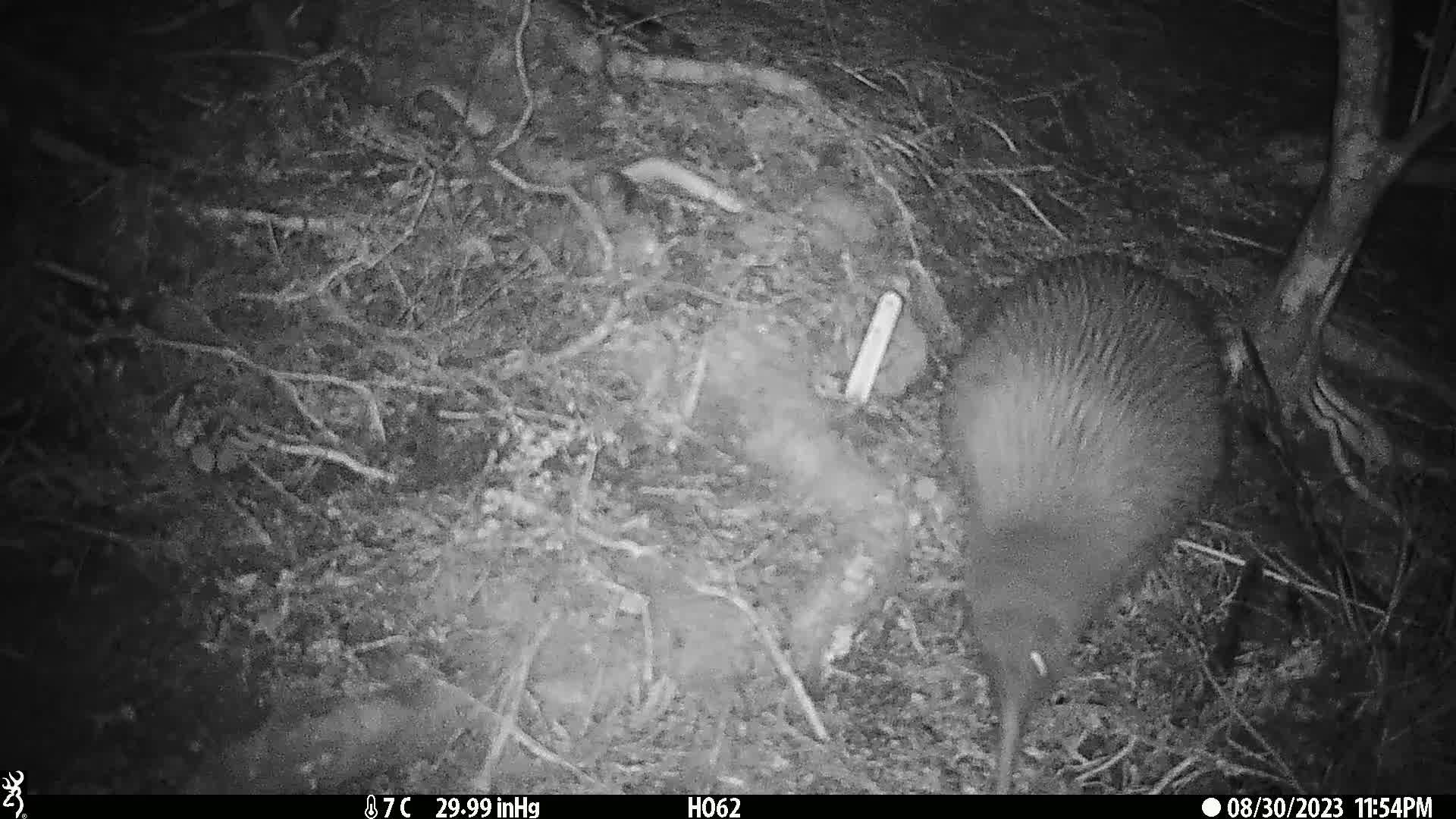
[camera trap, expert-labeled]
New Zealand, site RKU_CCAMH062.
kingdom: Animalia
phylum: Chordata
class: Aves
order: Apterygiformes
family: Apterygidae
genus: Apteryx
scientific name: Apteryx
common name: kiwi